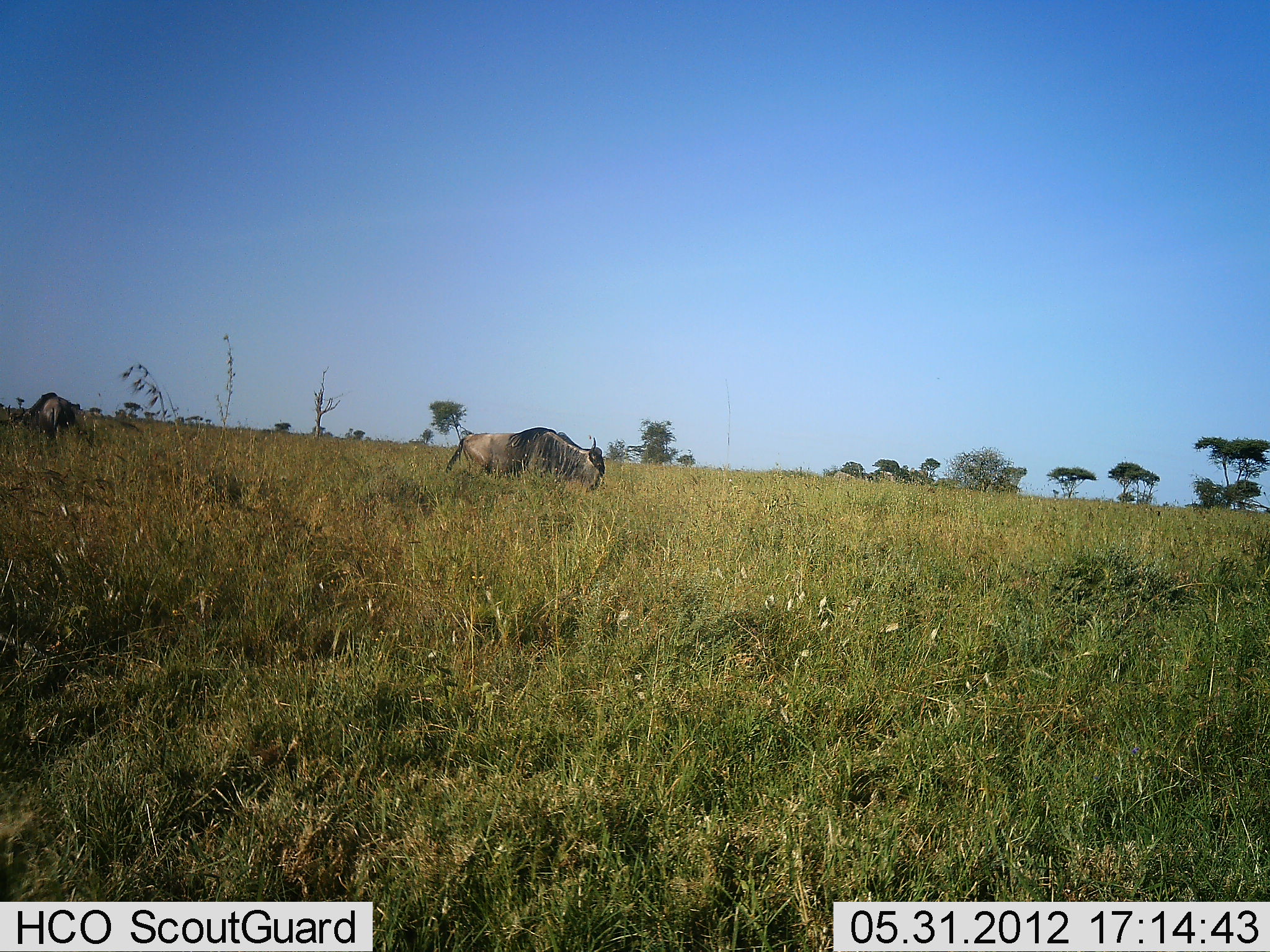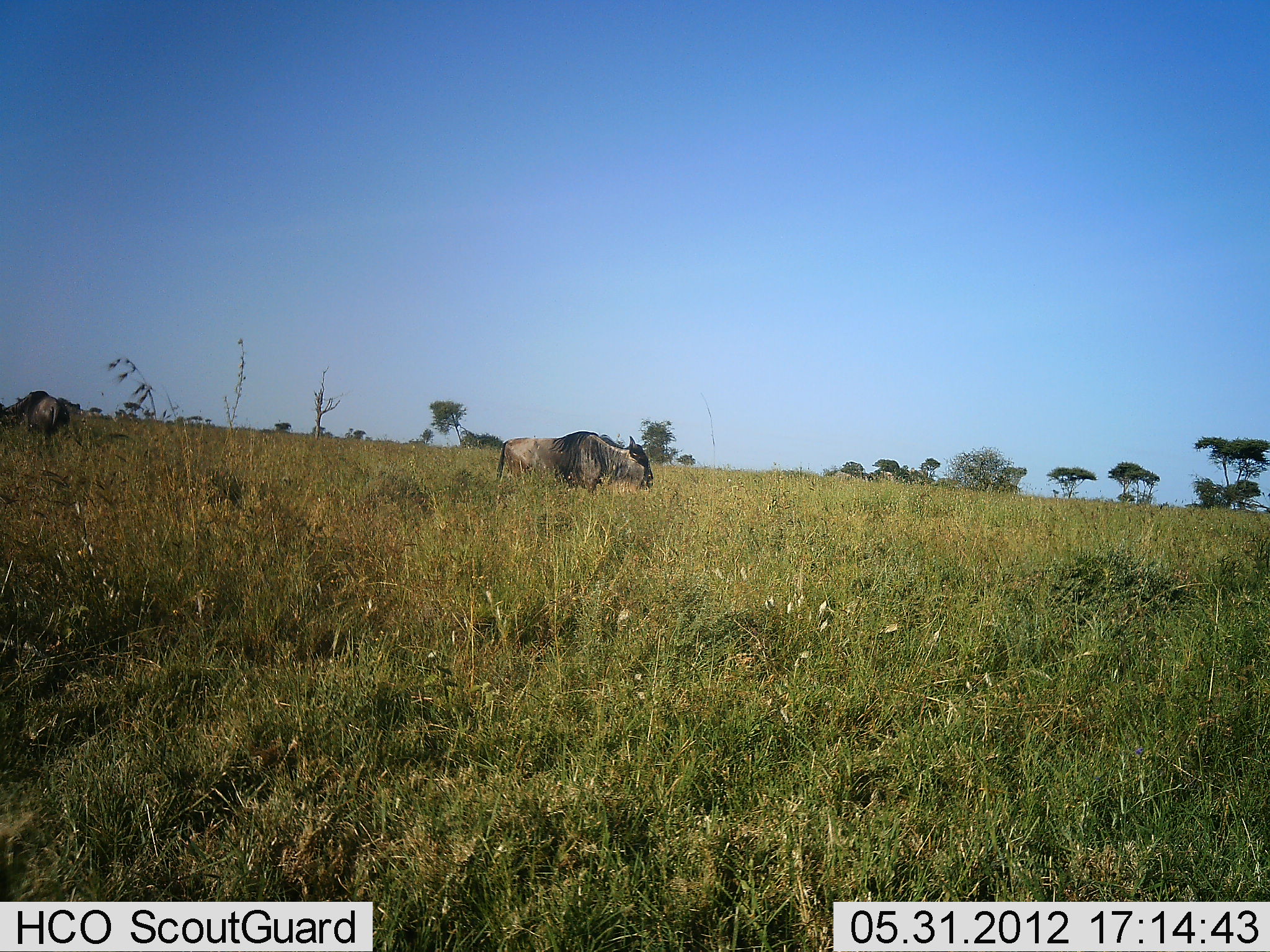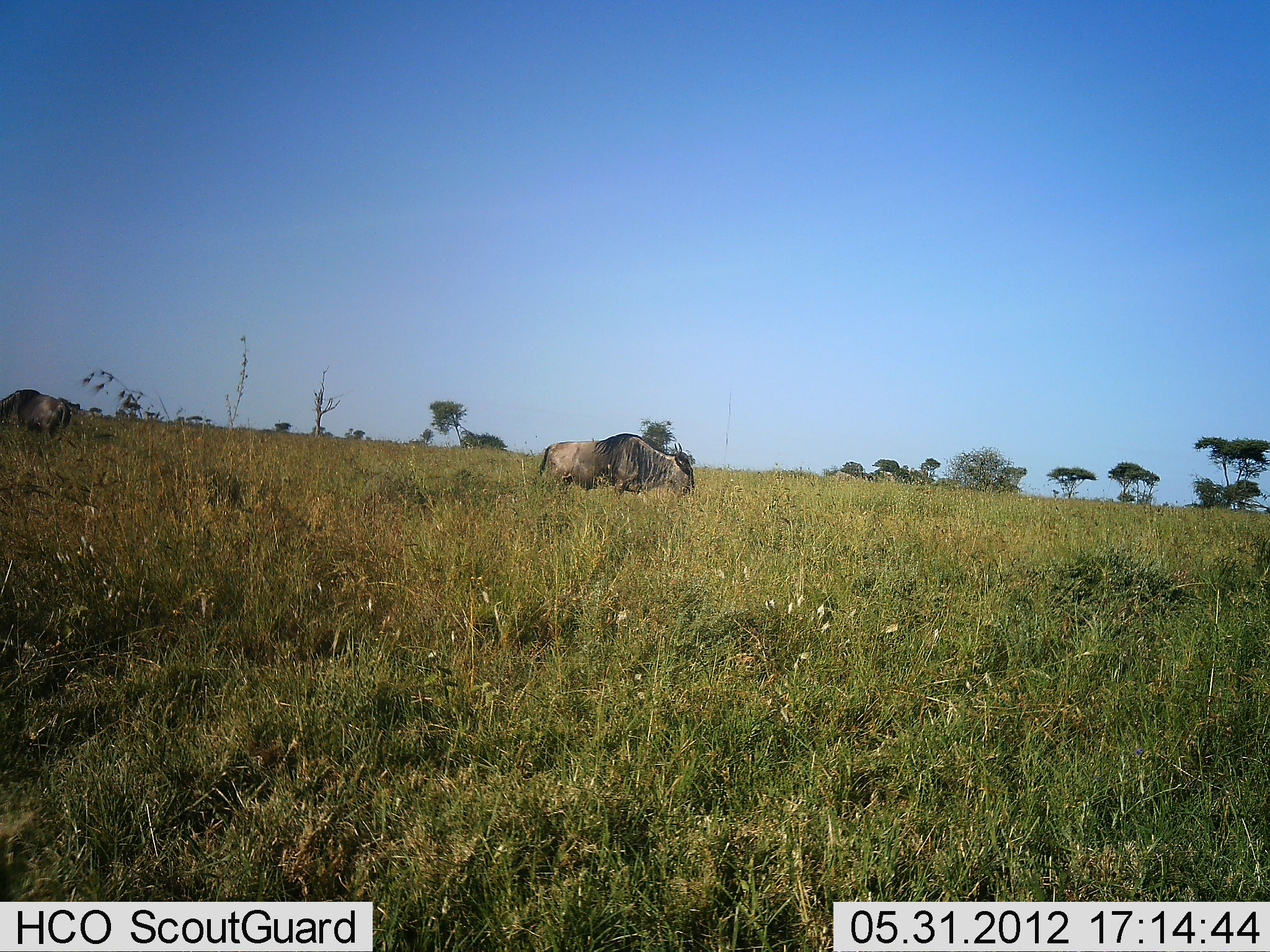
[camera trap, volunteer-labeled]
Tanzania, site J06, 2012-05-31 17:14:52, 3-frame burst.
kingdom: Animalia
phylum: Chordata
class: Mammalia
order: Artiodactyla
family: Bovidae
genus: Connochaetes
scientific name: Connochaetes taurinus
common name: blue wildebeest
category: wildebeest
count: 2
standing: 40%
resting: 0%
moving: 70%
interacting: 0%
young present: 0%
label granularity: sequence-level